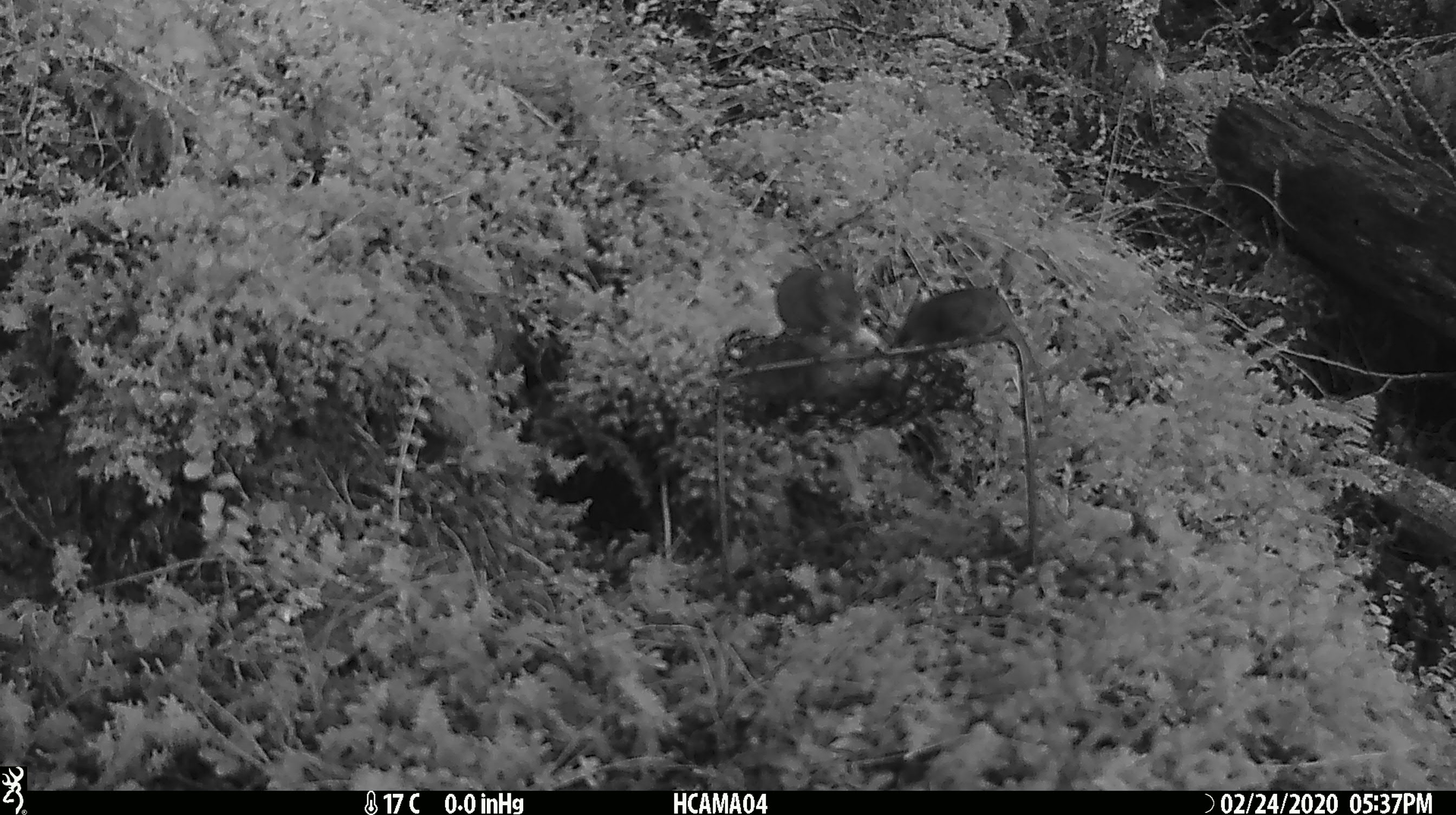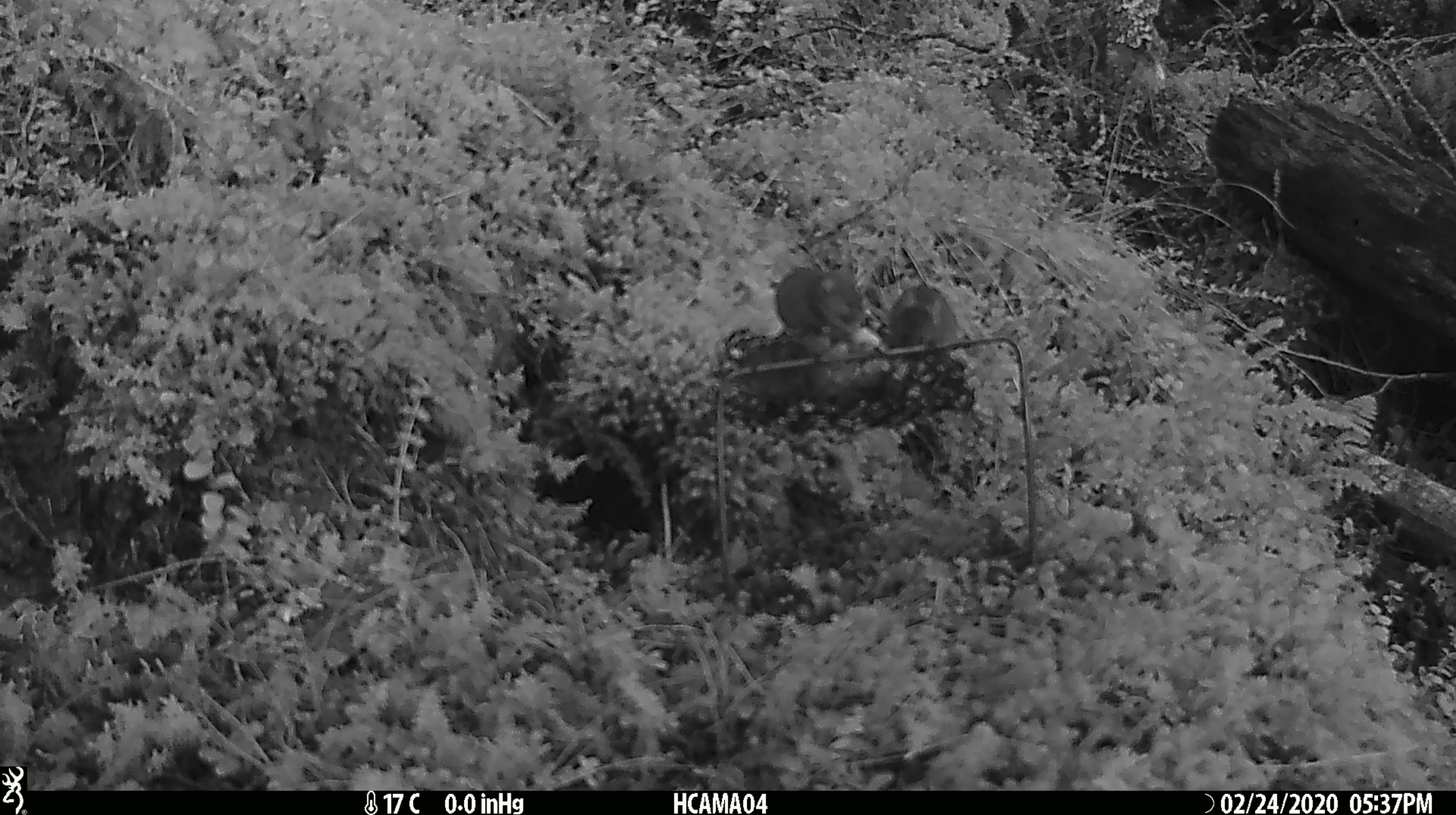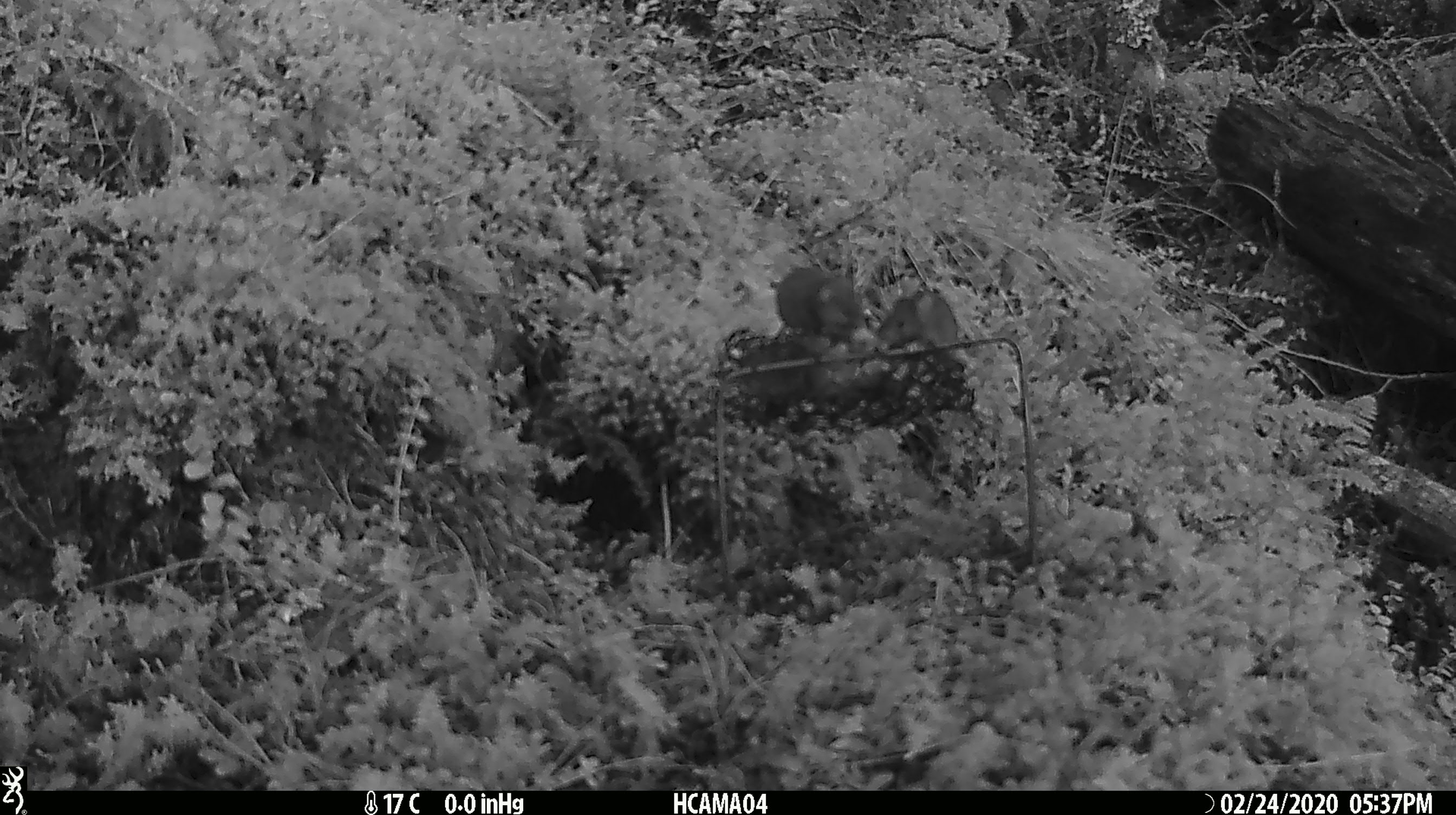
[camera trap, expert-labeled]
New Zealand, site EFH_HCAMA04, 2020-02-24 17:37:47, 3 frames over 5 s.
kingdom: Animalia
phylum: Chordata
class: Mammalia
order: Rodentia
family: Muridae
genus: Mus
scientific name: Mus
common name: mouse